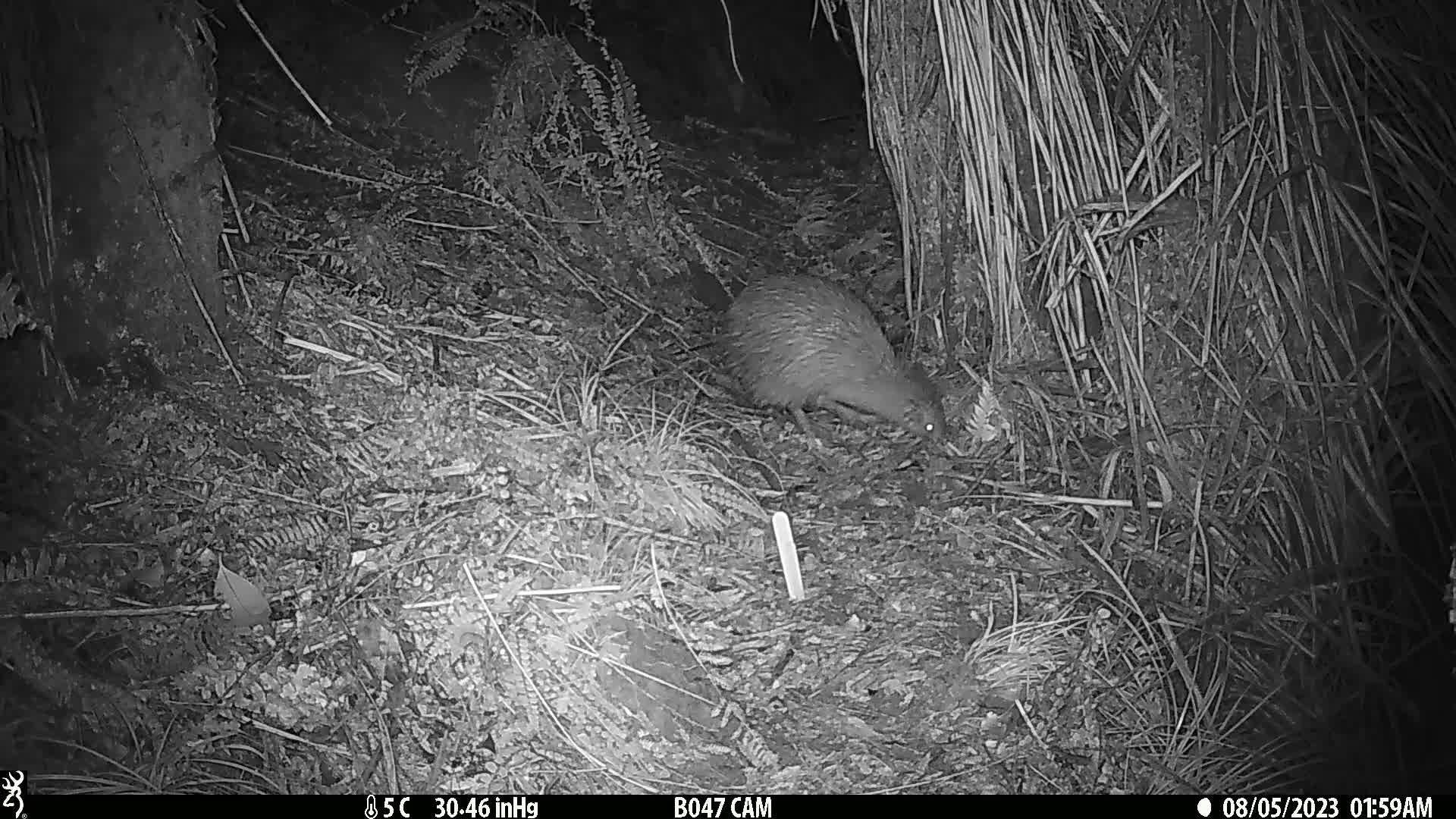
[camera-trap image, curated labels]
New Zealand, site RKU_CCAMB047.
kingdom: Animalia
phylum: Chordata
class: Aves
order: Apterygiformes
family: Apterygidae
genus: Apteryx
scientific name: Apteryx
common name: kiwi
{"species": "kiwi (Apteryx)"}